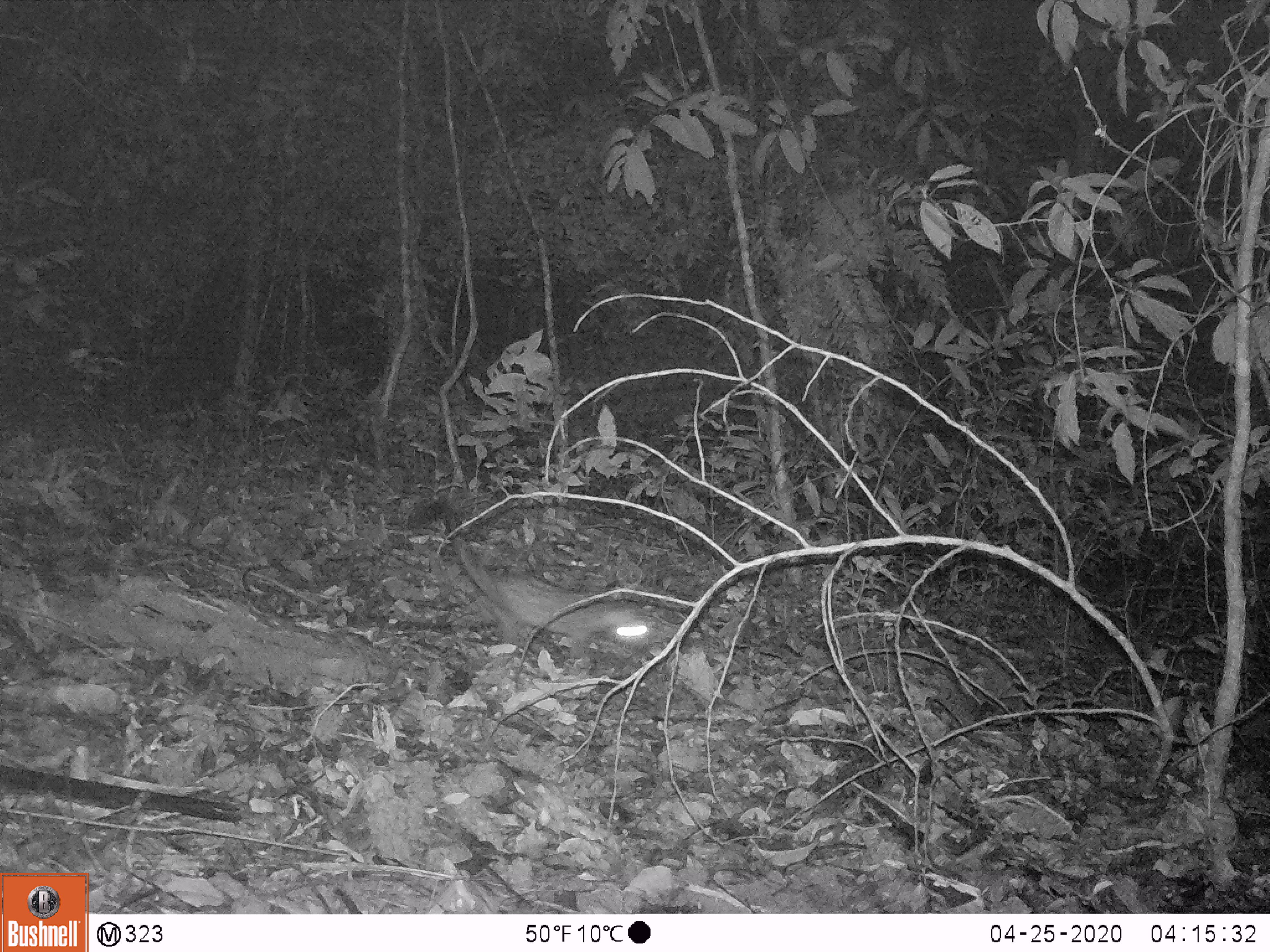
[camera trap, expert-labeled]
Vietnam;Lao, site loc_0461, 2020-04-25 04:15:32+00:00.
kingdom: Animalia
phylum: Chordata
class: Mammalia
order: Carnivora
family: Viverridae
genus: Paradoxurus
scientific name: Paradoxurus hermaphroditus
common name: common palm civet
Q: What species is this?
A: Common palm civet (Paradoxurus hermaphroditus).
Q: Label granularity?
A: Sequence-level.